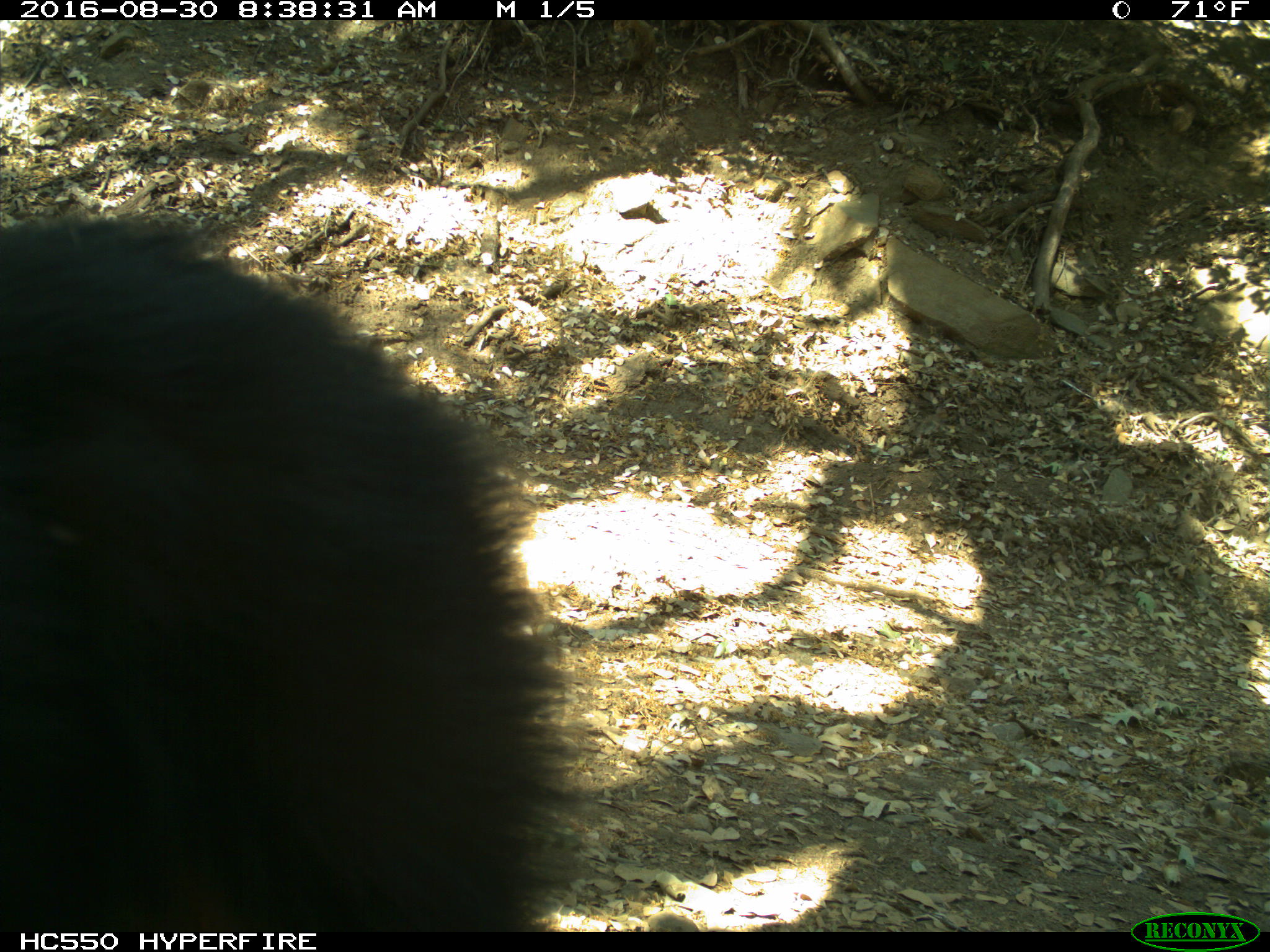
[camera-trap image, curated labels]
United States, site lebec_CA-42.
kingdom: Animalia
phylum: Chordata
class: Mammalia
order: Carnivora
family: Ursidae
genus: Ursus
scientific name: Ursus americanus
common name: american black bear